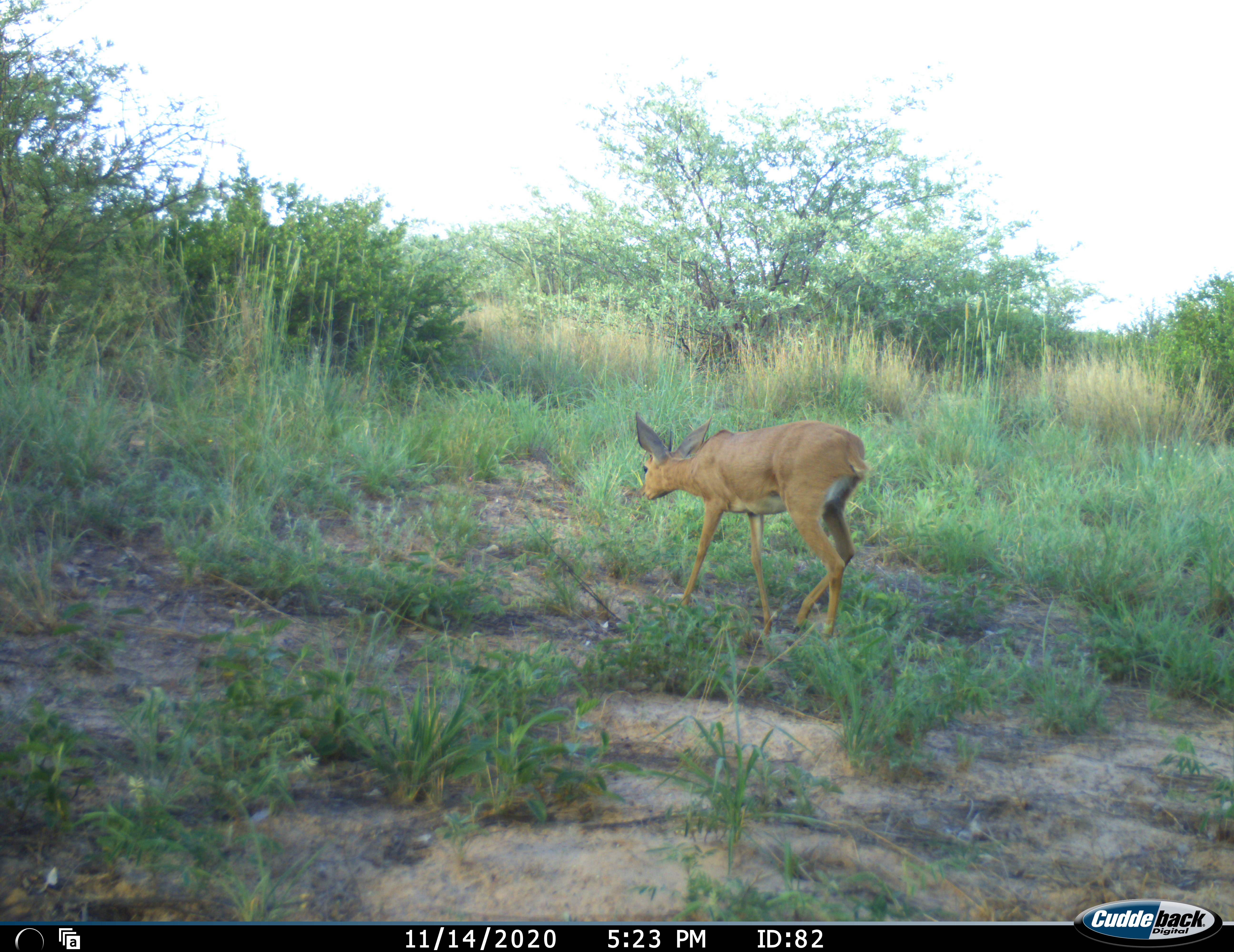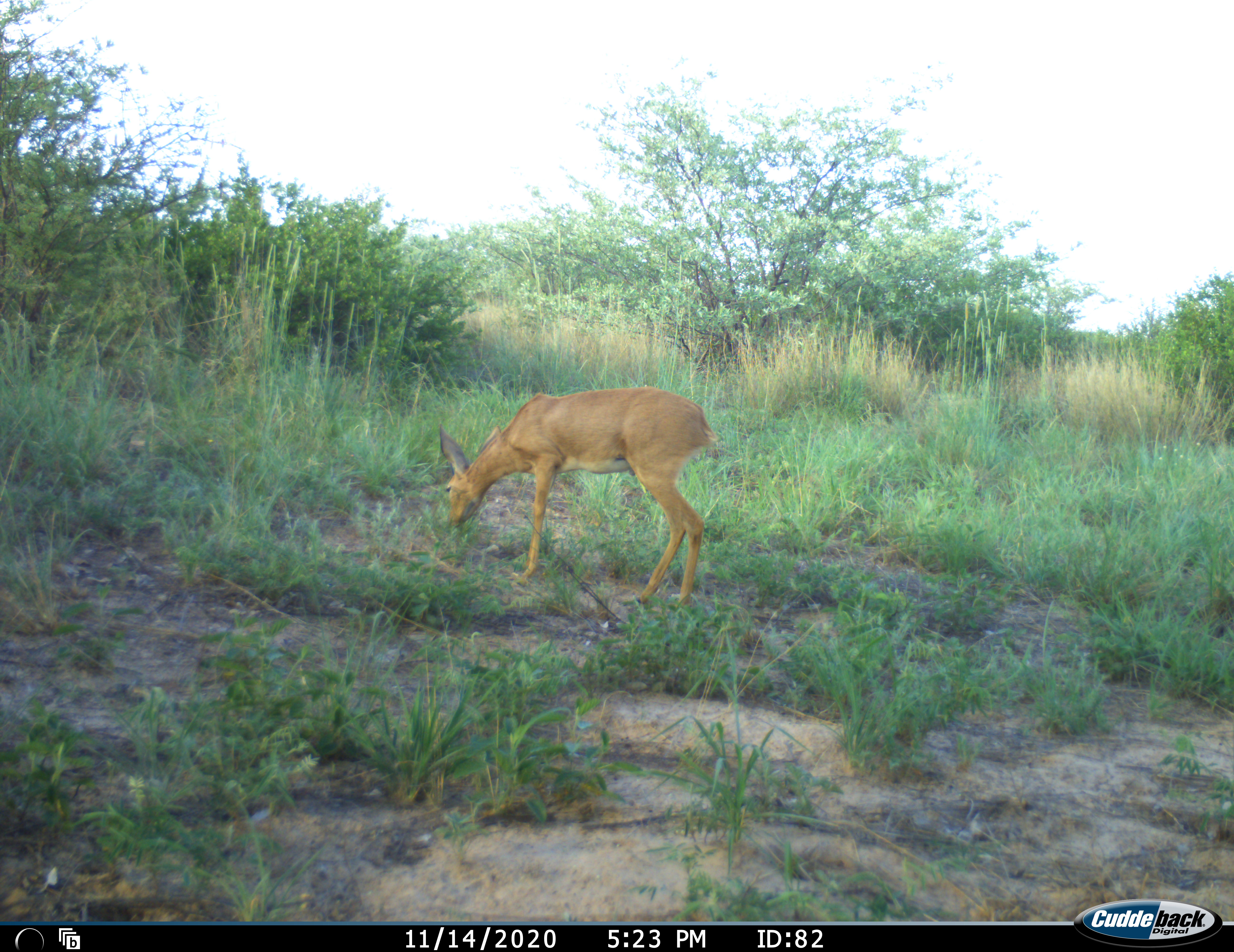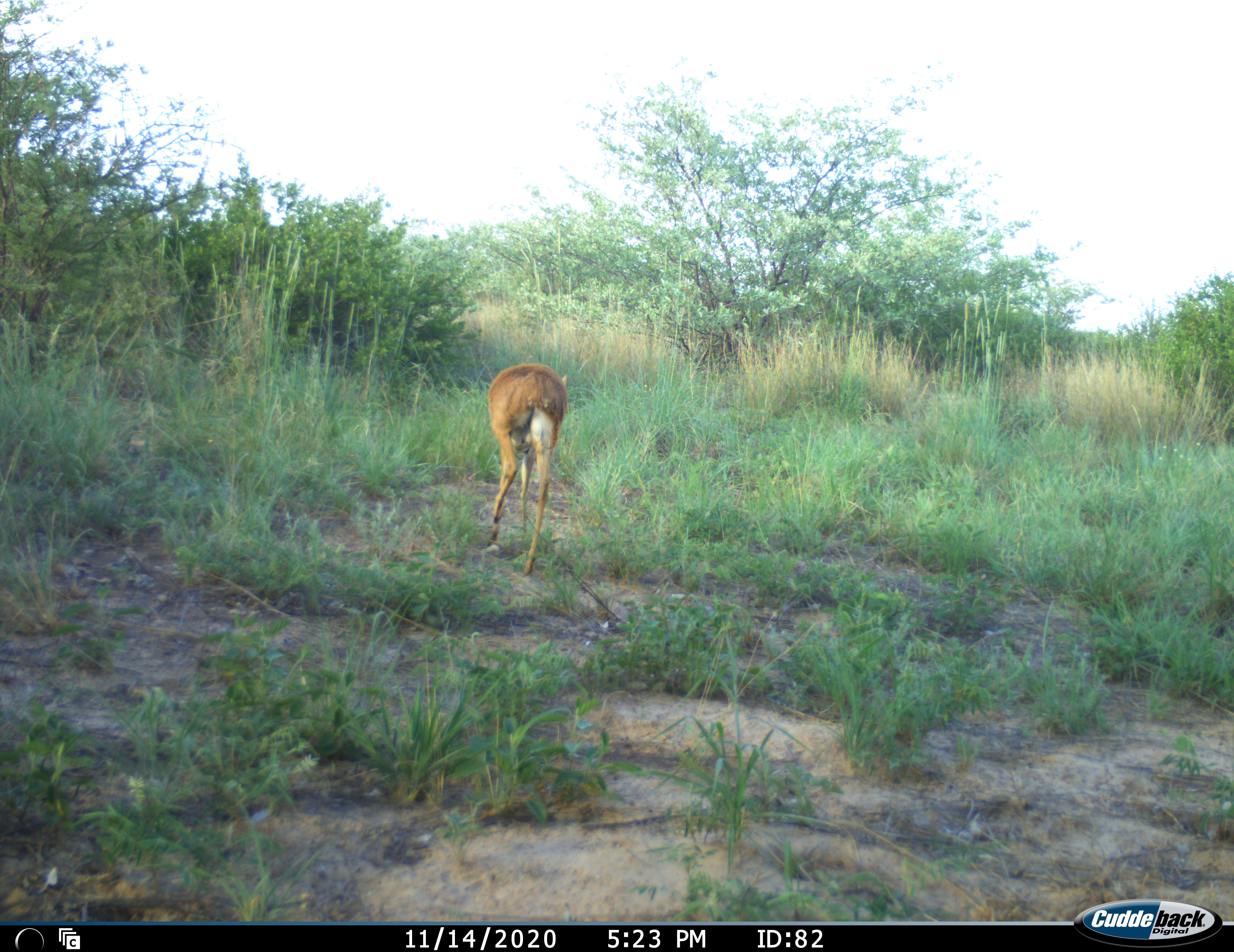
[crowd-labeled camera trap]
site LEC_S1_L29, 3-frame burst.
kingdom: Animalia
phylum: Chordata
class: Mammalia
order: Artiodactyla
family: Bovidae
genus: Raphicerus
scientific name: Raphicerus campestris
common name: steenbok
Steenbok (Raphicerus campestris), count 1. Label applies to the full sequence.